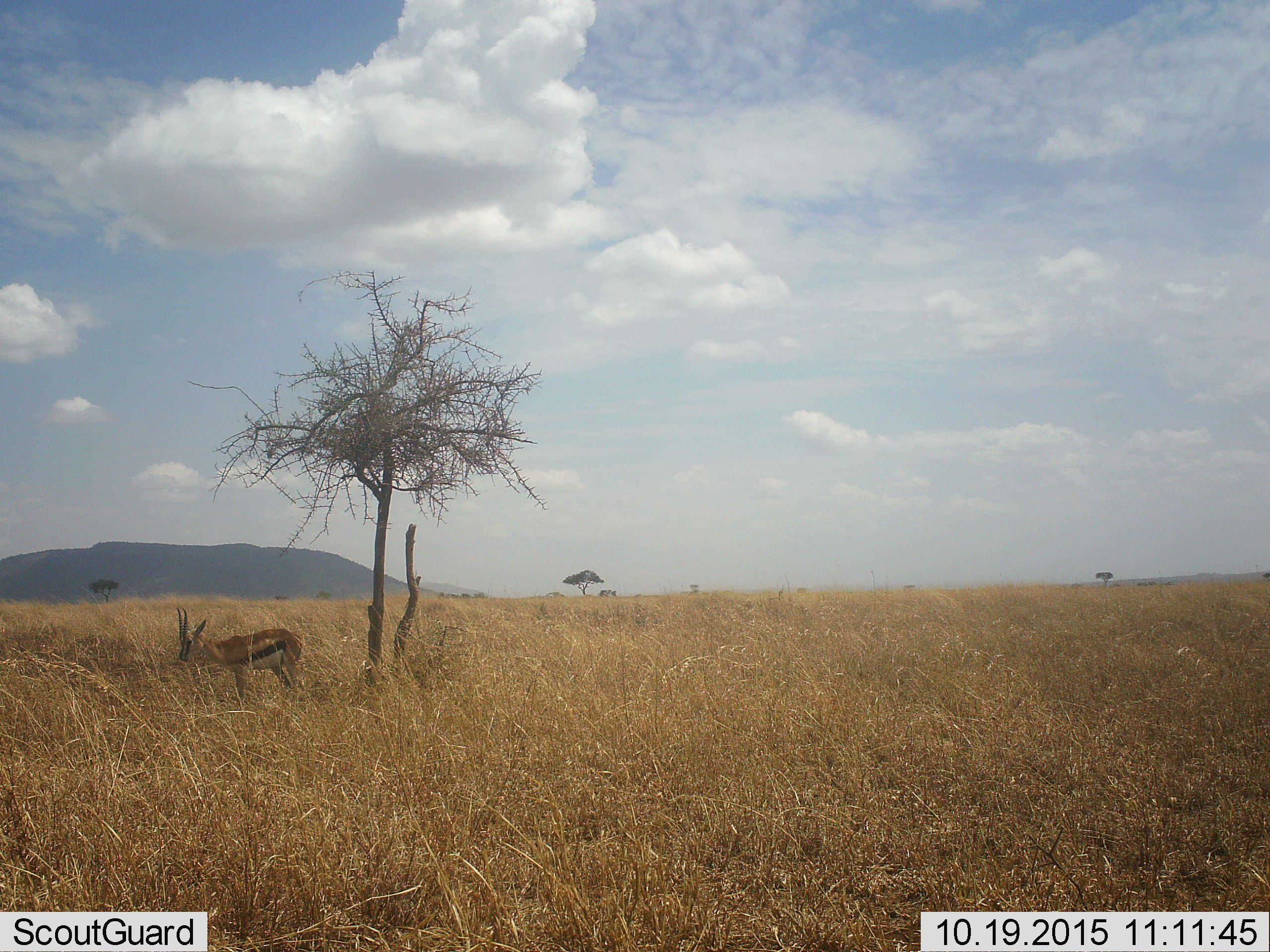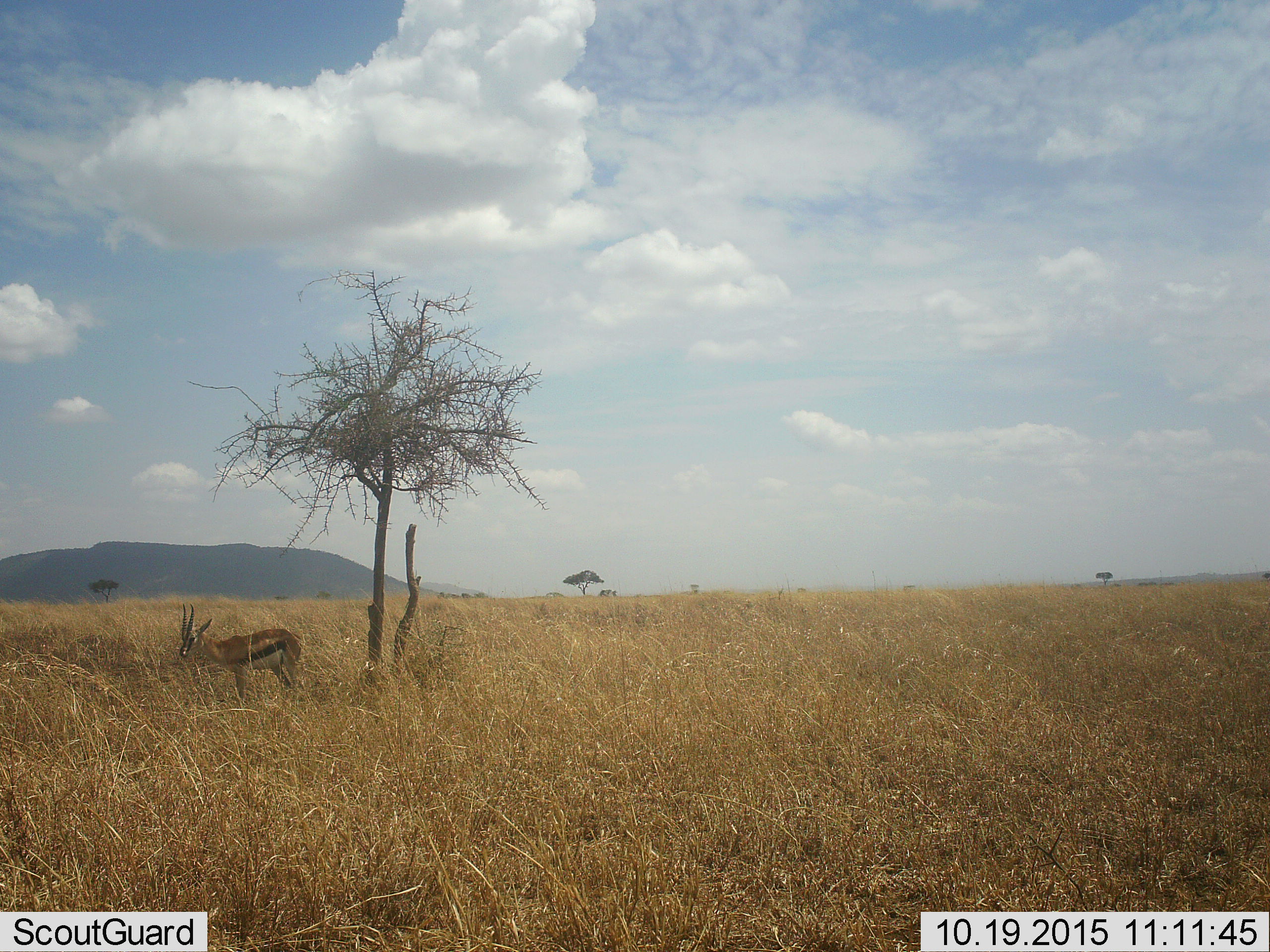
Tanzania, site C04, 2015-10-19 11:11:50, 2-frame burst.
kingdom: Animalia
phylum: Chordata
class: Mammalia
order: Artiodactyla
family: Bovidae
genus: Eudorcas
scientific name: Eudorcas thomsonii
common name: thomson's gazelle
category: gazellethomsons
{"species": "gazellethomsons (thomson's gazelle) (Eudorcas thomsonii)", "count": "1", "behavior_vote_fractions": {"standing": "87%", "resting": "0%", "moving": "7%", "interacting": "0%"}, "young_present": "0%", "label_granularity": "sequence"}